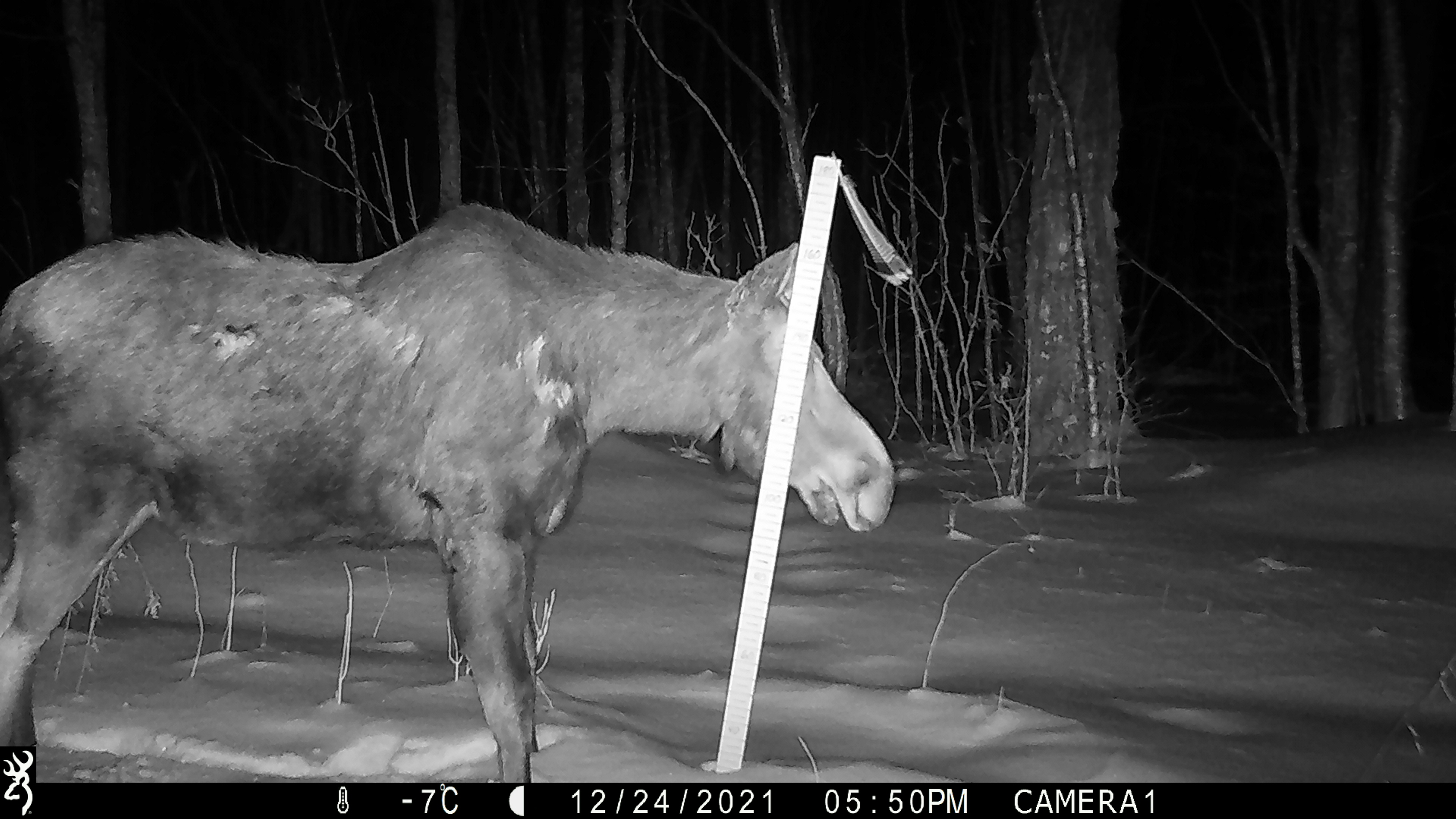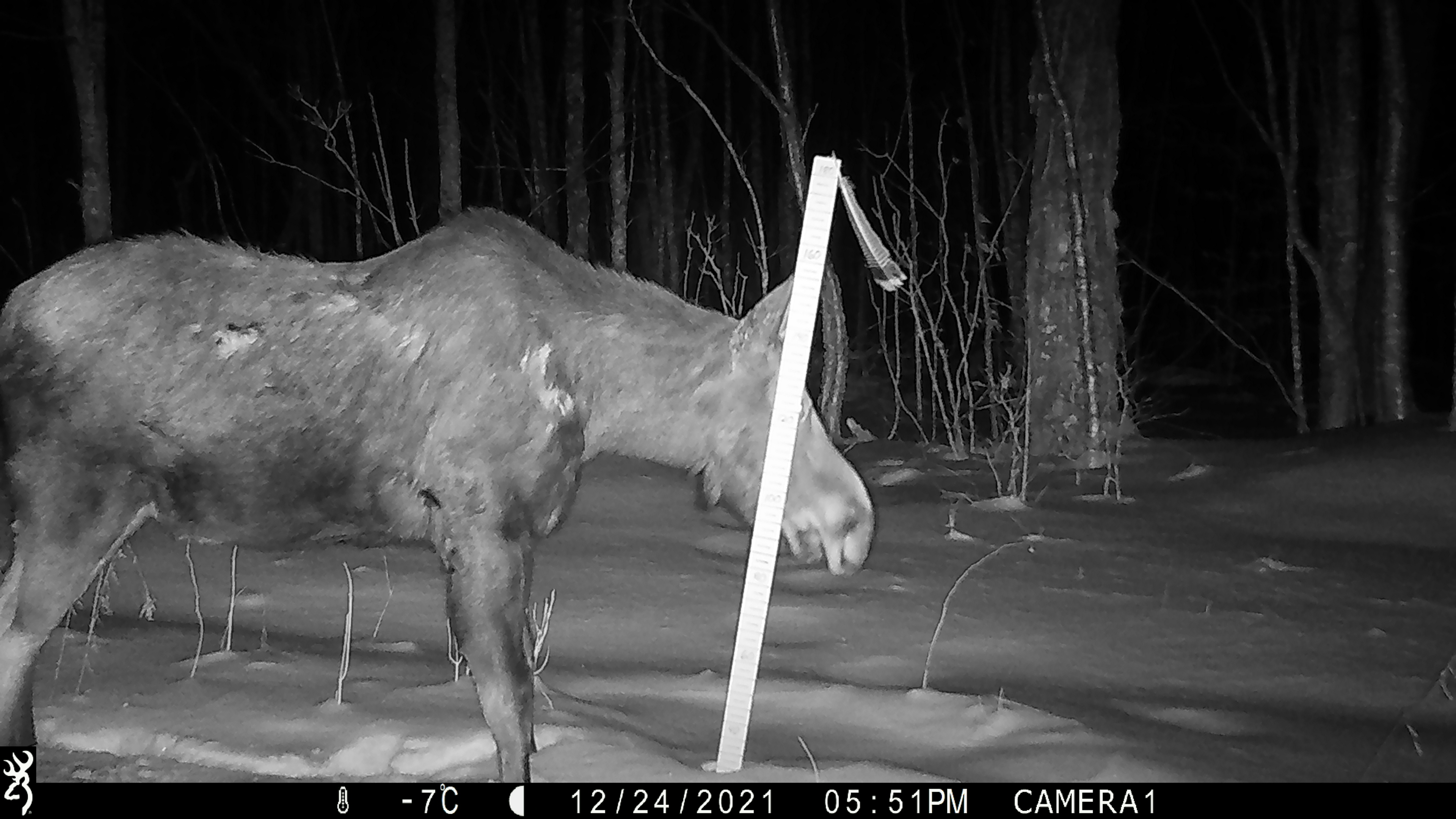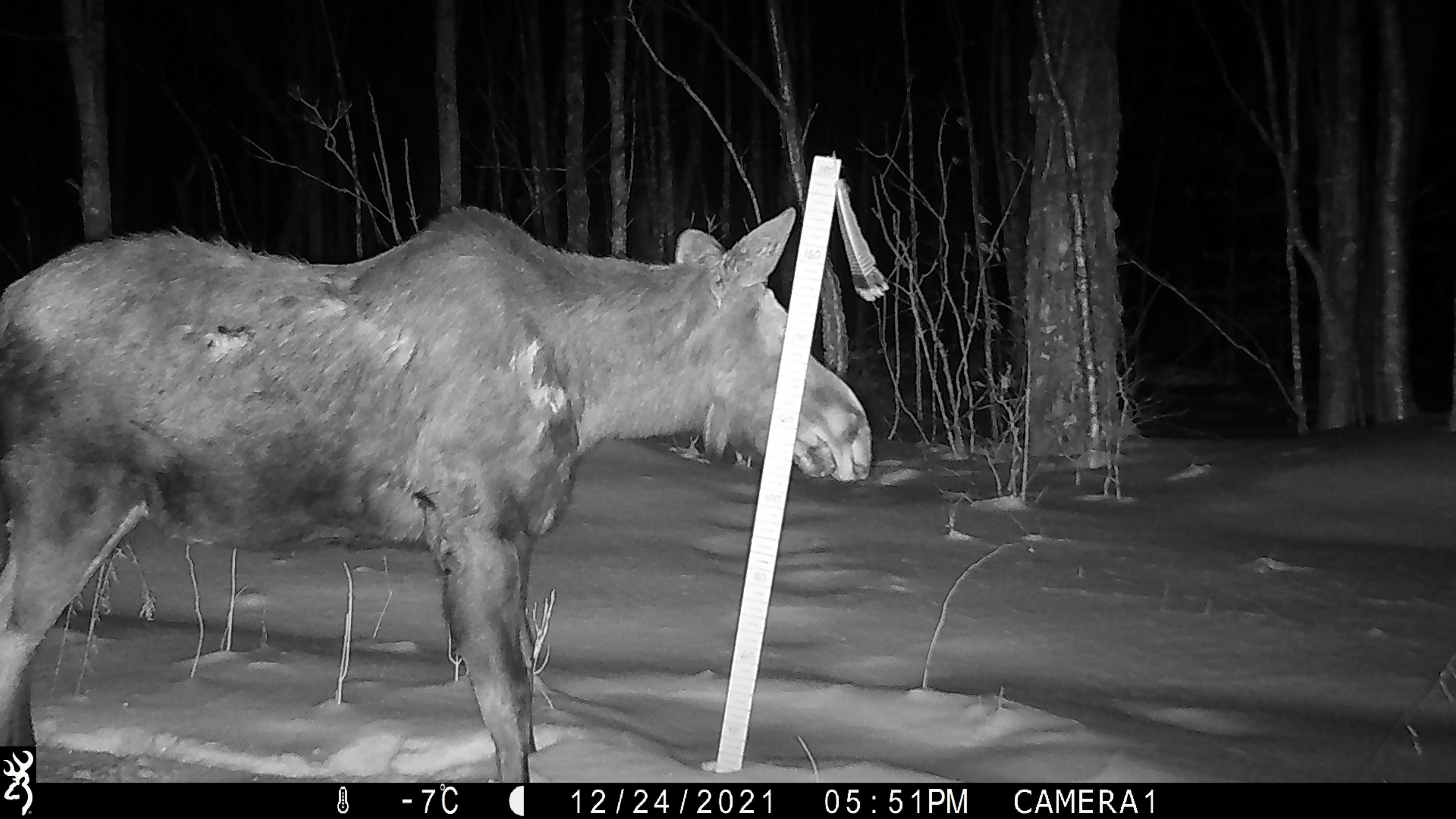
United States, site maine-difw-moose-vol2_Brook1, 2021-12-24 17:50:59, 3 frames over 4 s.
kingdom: Animalia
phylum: Chordata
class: Mammalia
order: Artiodactyla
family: Cervidae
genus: Alces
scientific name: Alces alces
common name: moose